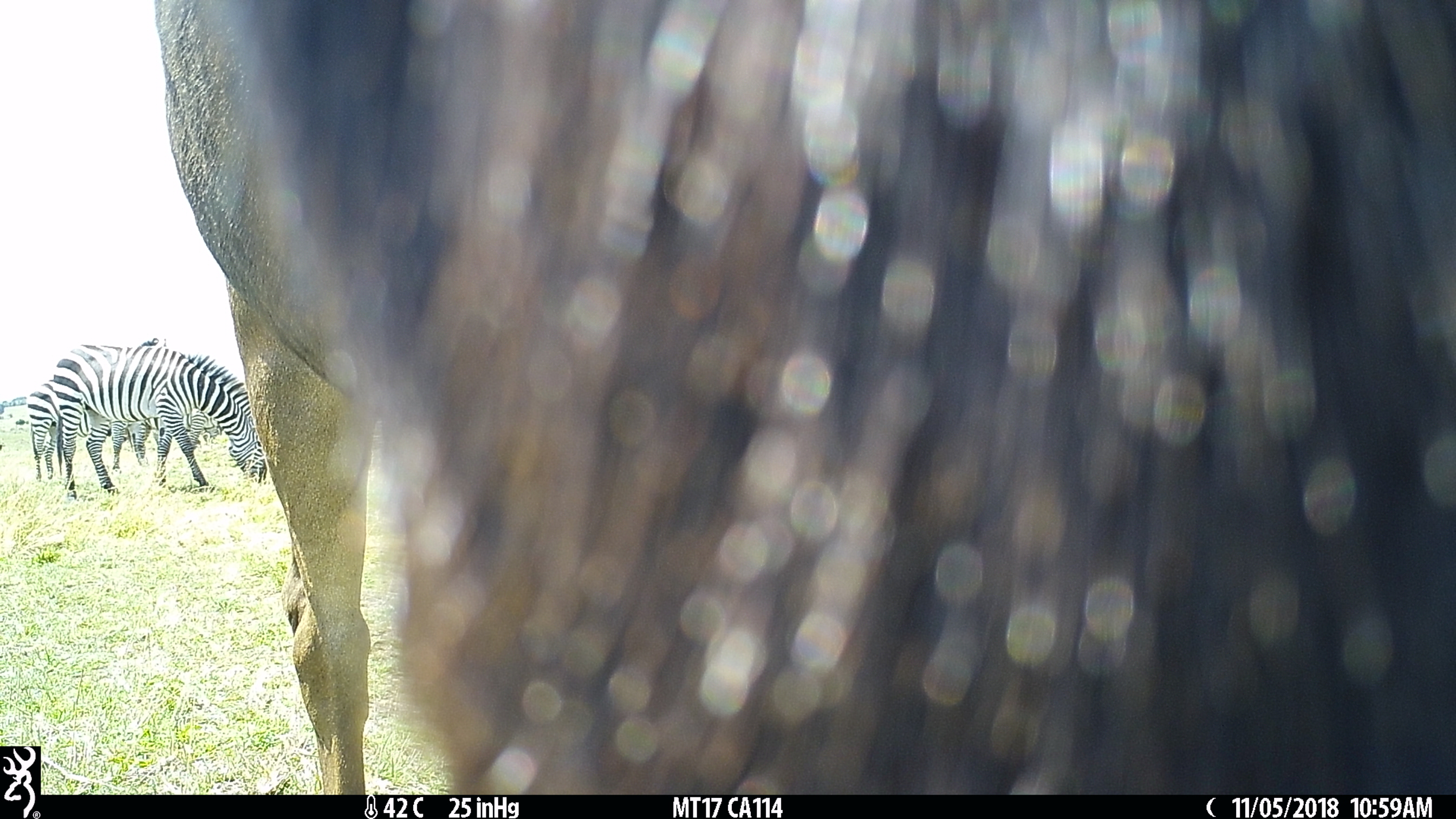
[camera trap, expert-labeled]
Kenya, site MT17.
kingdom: Animalia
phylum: Chordata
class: Mammalia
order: Perissodactyla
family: Equidae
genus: Equus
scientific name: Equus quagga burchellii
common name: burchell's zebra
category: zebra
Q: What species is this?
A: Zebra (burchell's zebra) (Equus quagga burchellii).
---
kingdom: Animalia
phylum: Chordata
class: Mammalia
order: Artiodactyla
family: Bovidae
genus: Connochaetes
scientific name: Connochaetes taurinus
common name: blue wildebeest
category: wildebeest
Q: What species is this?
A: Wildebeest (blue wildebeest) (Connochaetes taurinus).